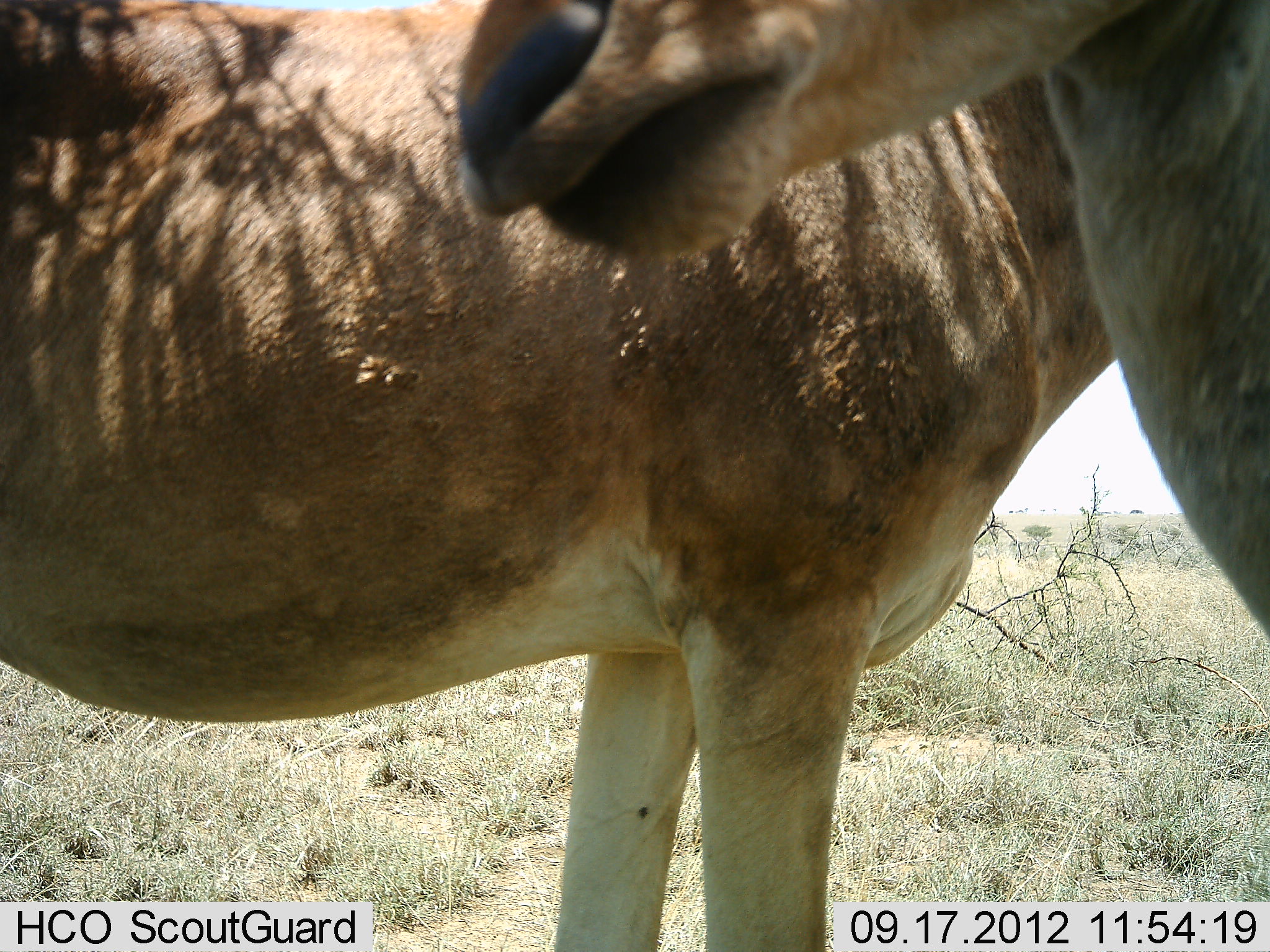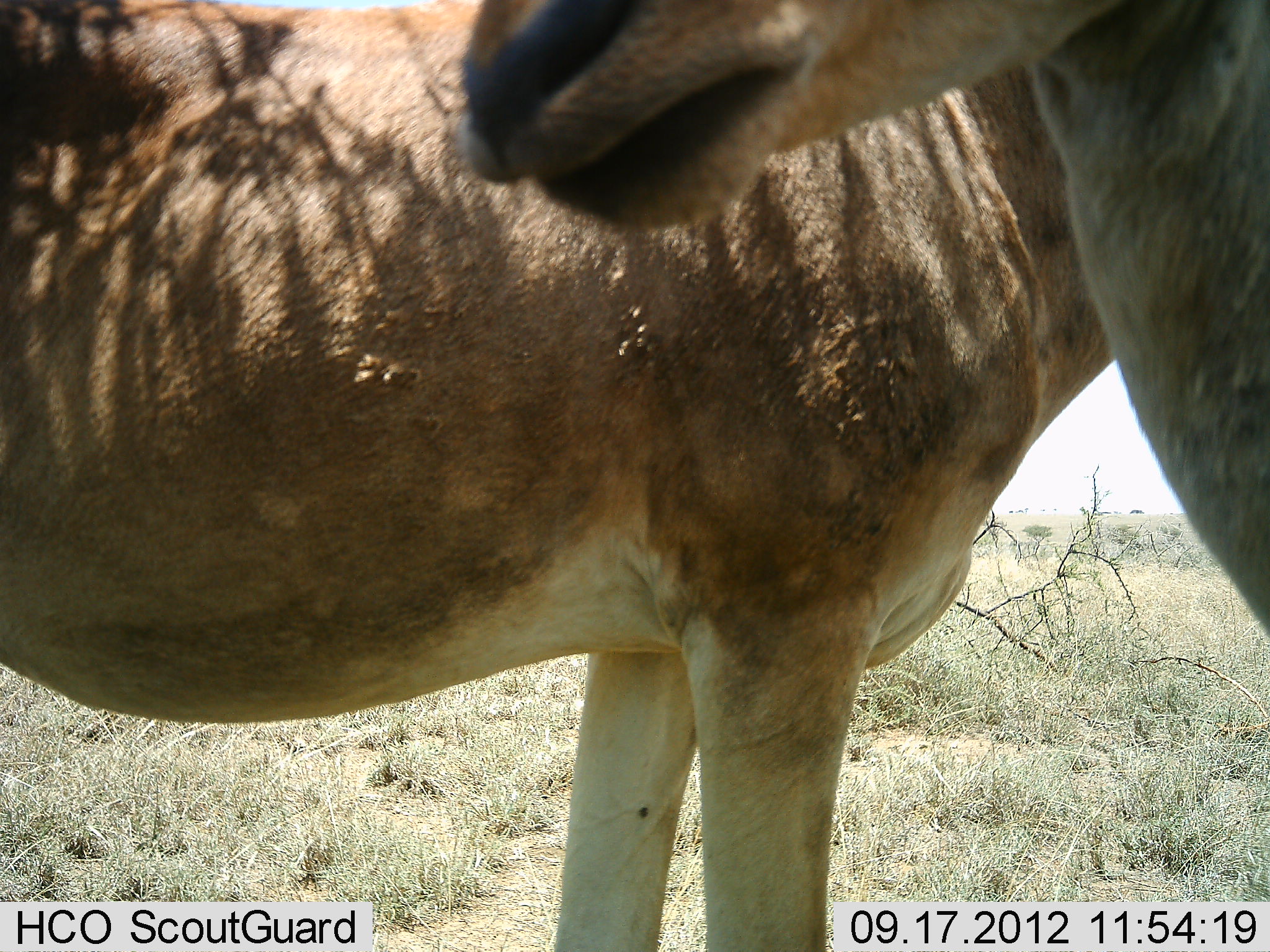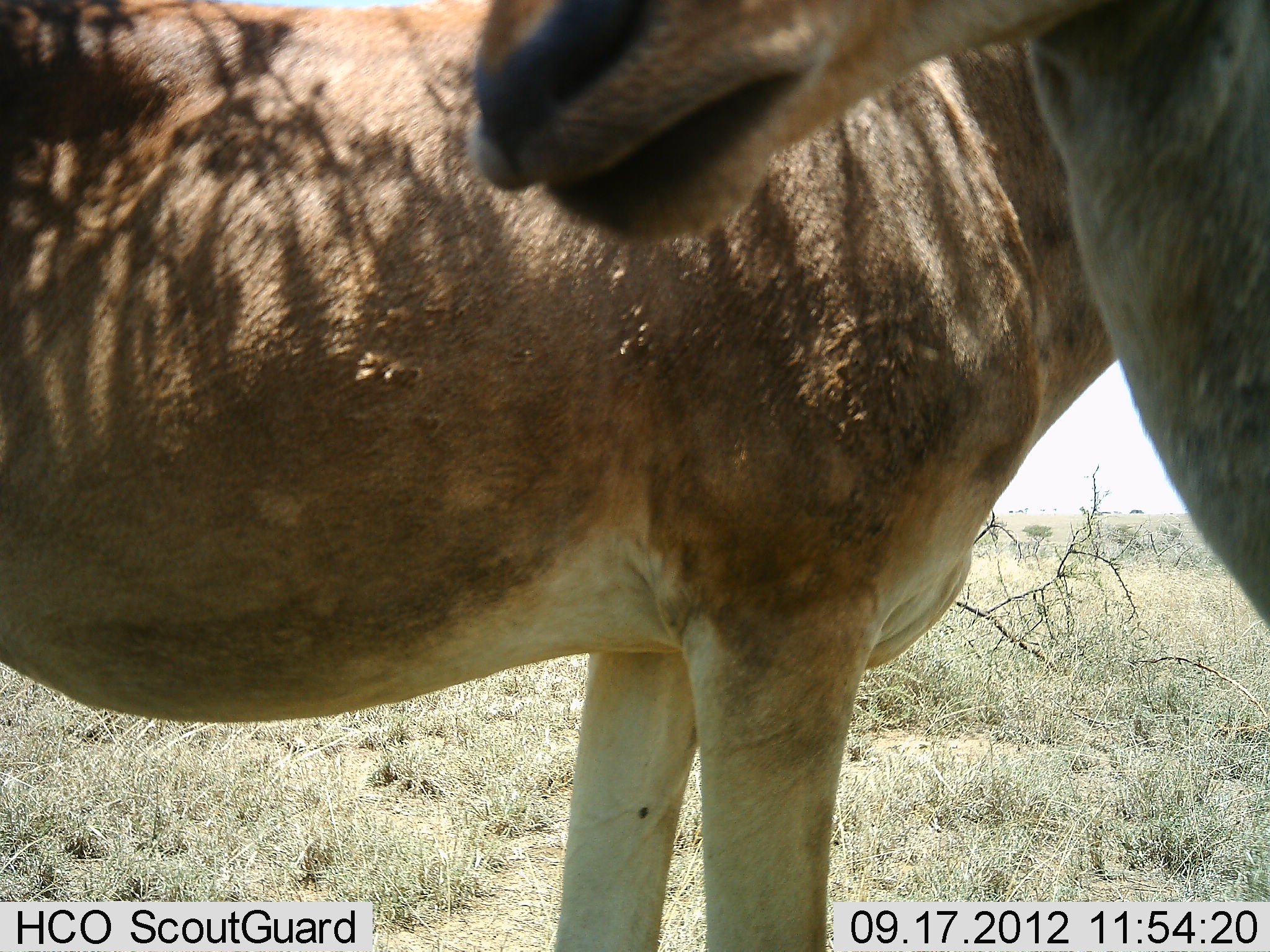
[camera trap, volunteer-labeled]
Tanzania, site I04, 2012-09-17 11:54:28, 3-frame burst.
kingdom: Animalia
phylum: Chordata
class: Mammalia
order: Artiodactyla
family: Bovidae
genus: Alcelaphus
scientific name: Alcelaphus buselaphus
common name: hartebeest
Hartebeest (Alcelaphus buselaphus), count 2. Behavior (volunteer vote fractions): standing 90%, resting 0%, moving 0%, interacting 10%. Young present (vote fraction): 10%. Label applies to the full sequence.